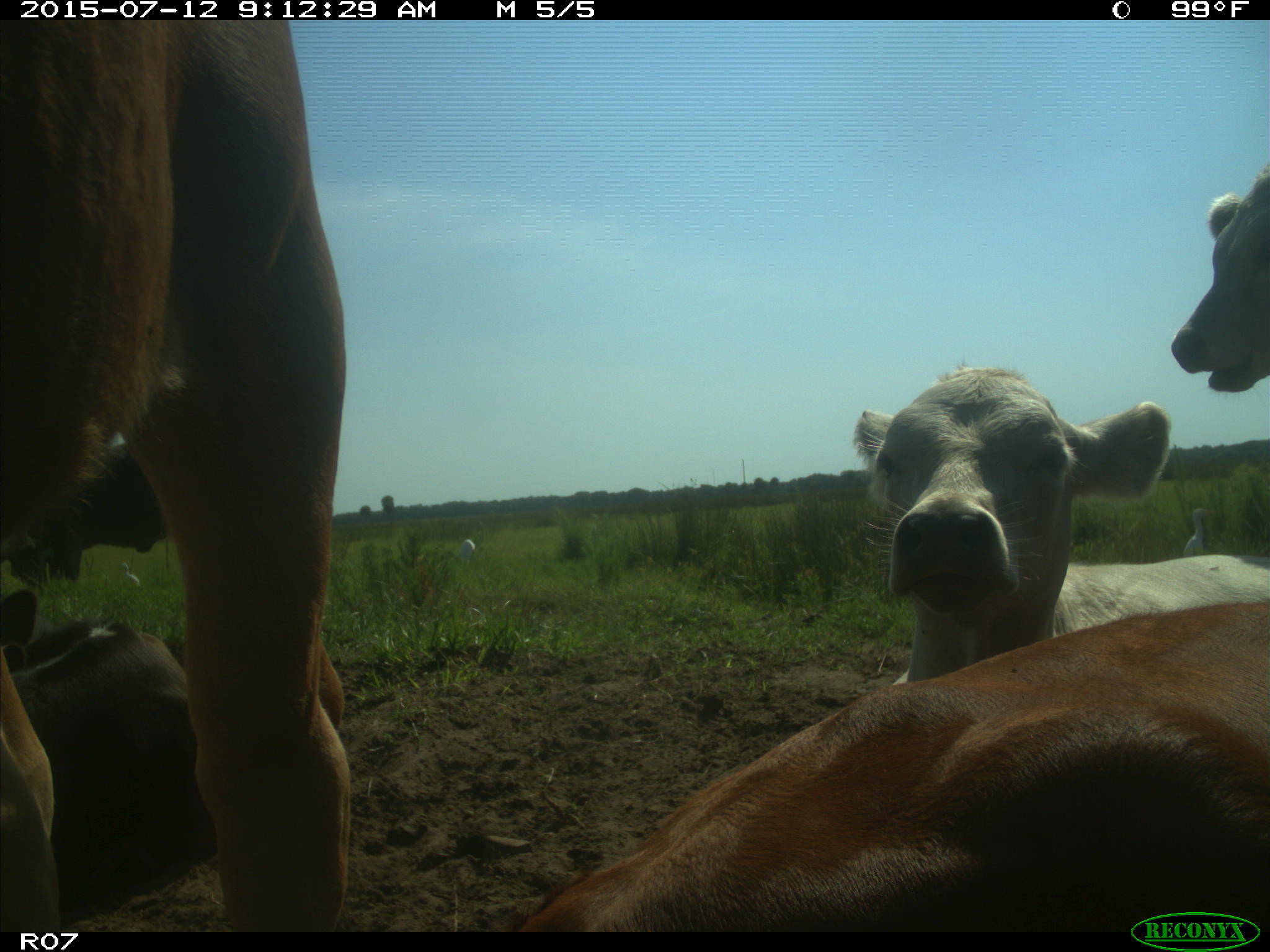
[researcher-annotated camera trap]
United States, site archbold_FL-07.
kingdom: Animalia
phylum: Chordata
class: Mammalia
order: Artiodactyla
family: Bovidae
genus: Bos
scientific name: Bos taurus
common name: domestic cow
Bos taurus (domestic cow).